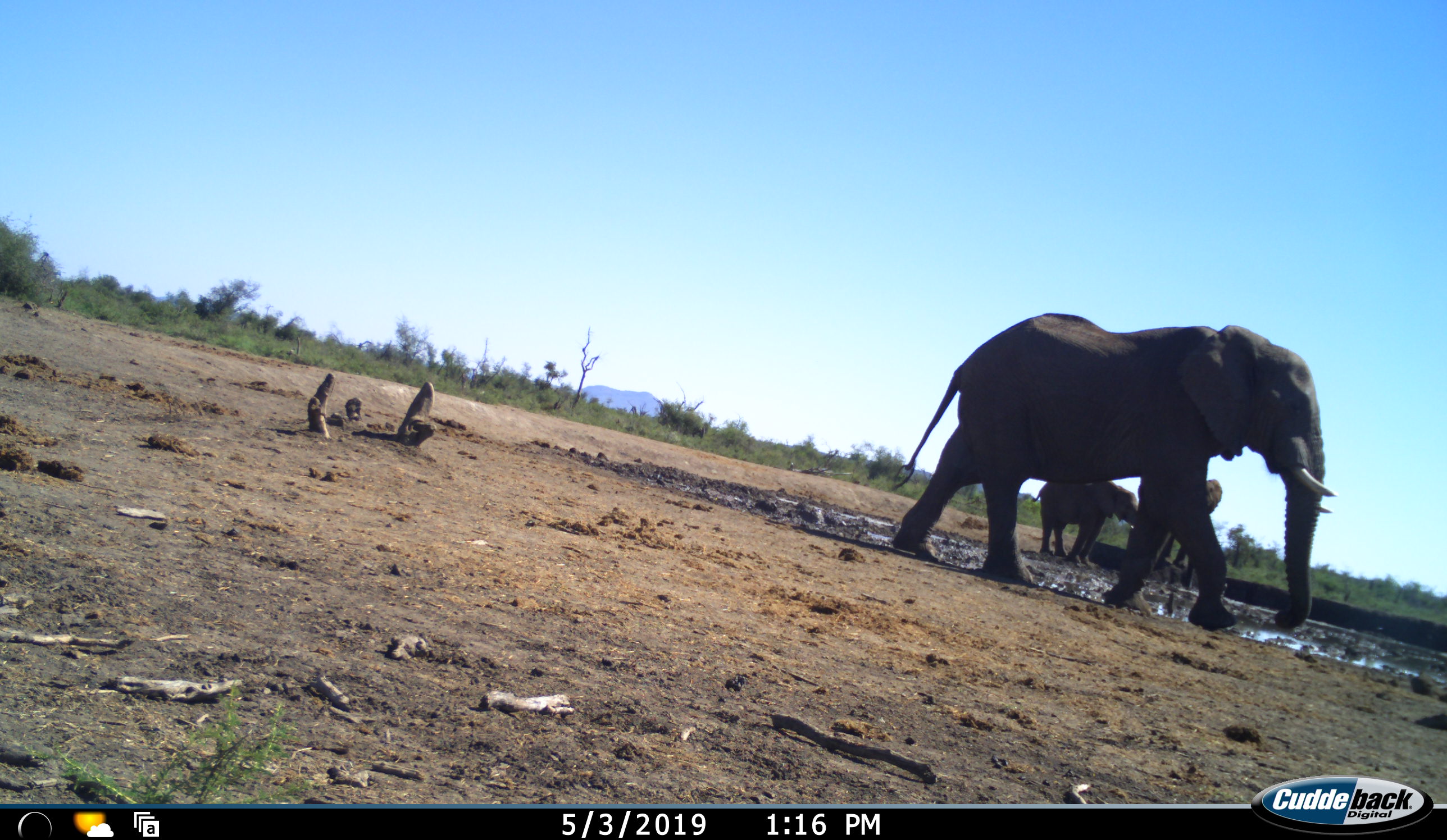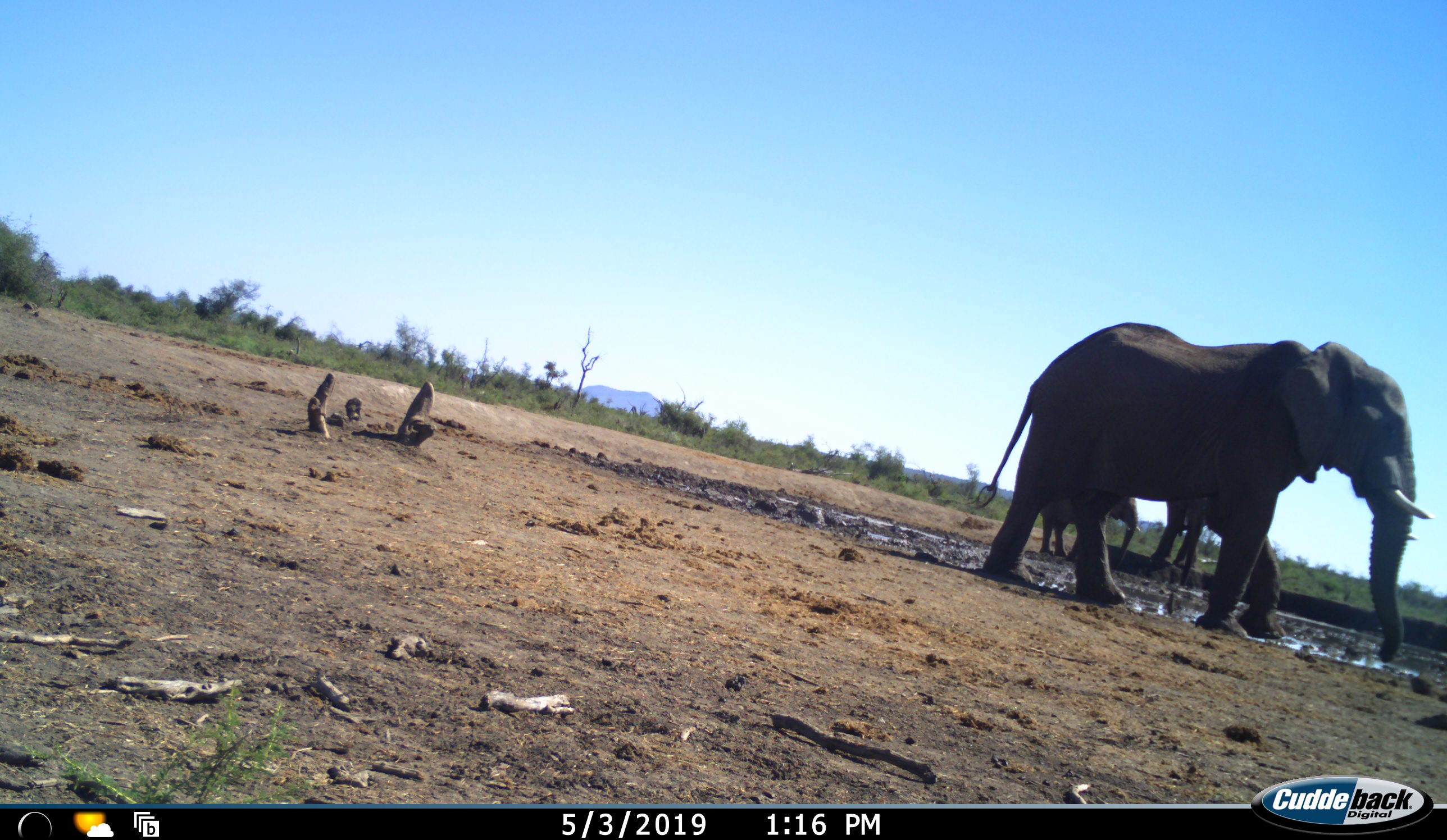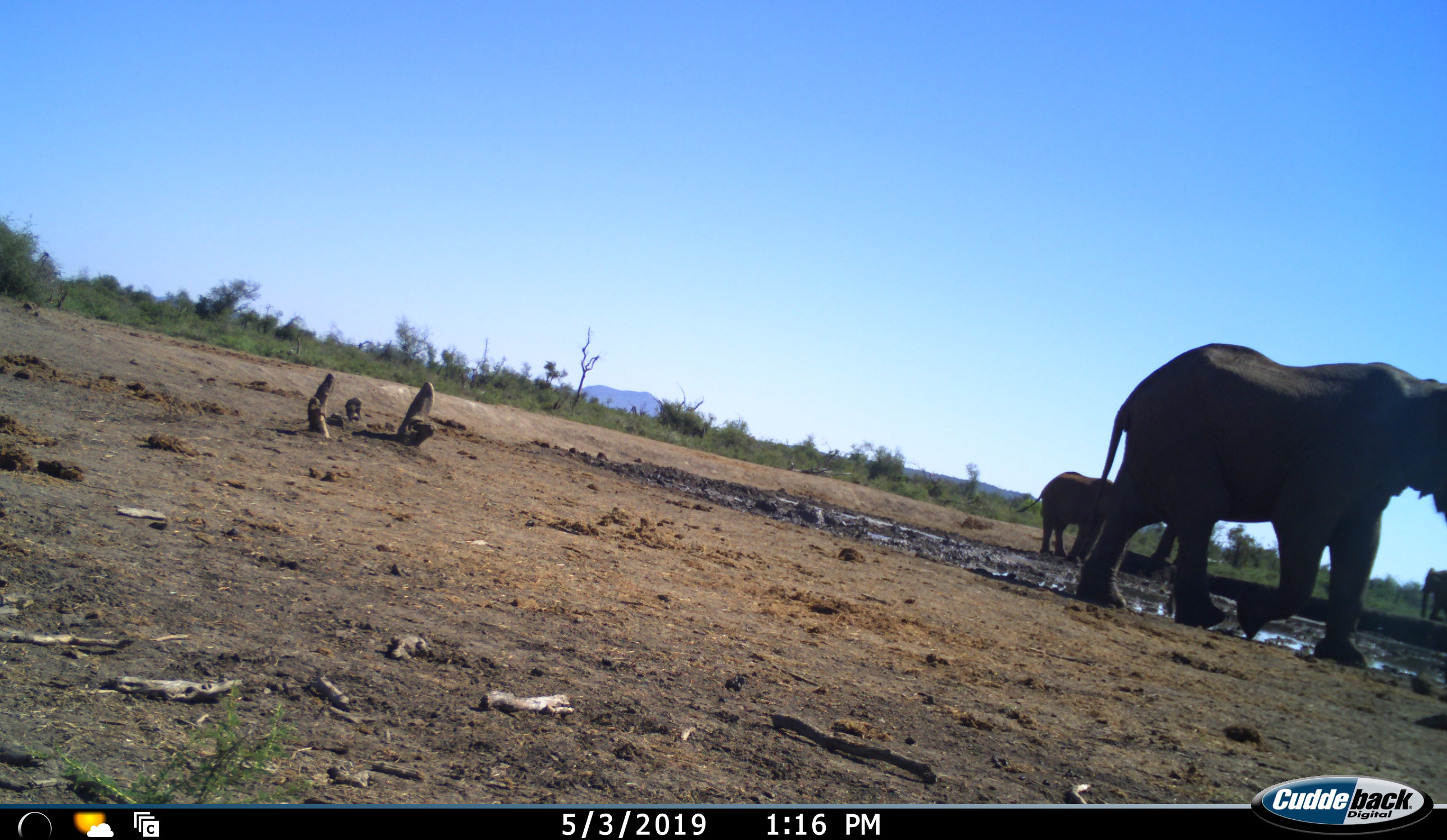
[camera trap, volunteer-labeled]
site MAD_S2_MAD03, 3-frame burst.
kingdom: Animalia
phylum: Chordata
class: Mammalia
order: Proboscidea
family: Elephantidae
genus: Loxodonta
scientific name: Loxodonta africana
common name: african bush elephant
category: elephant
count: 3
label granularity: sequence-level